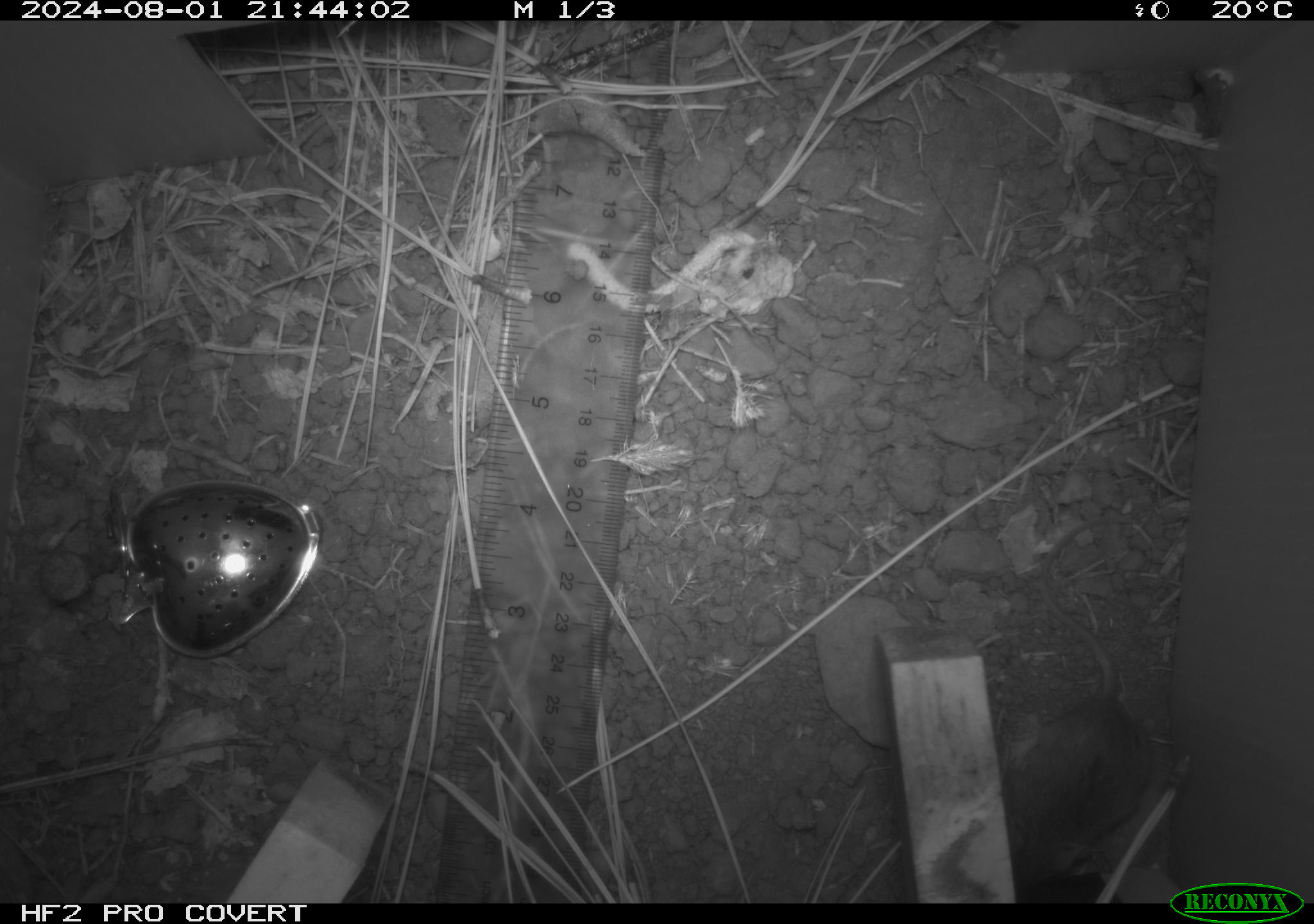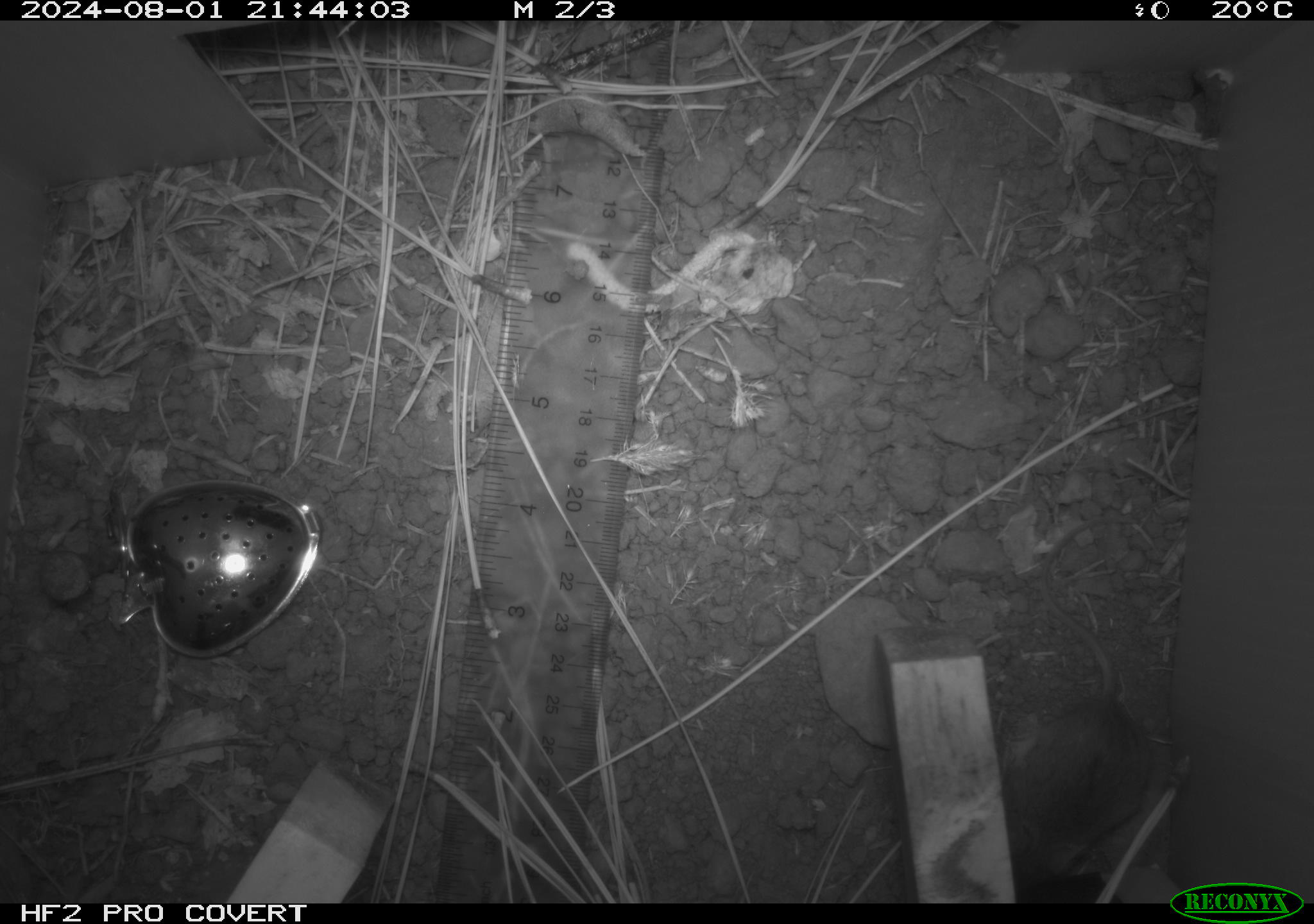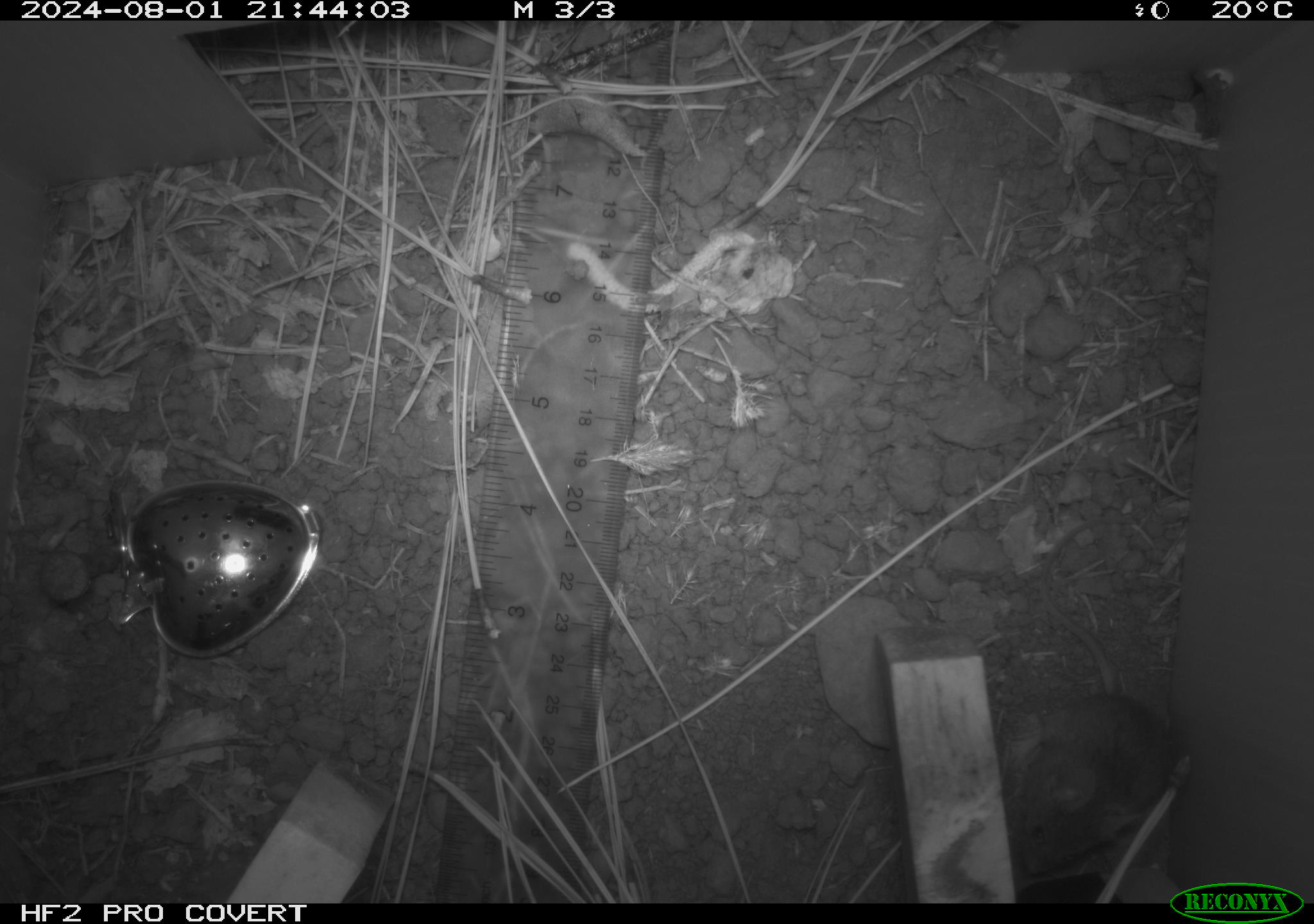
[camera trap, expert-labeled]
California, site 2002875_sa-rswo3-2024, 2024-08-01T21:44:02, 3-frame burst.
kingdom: Animalia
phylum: Chordata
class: Mammalia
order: Rodentia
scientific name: Rodentia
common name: mouse species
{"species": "mouse species (Rodentia)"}